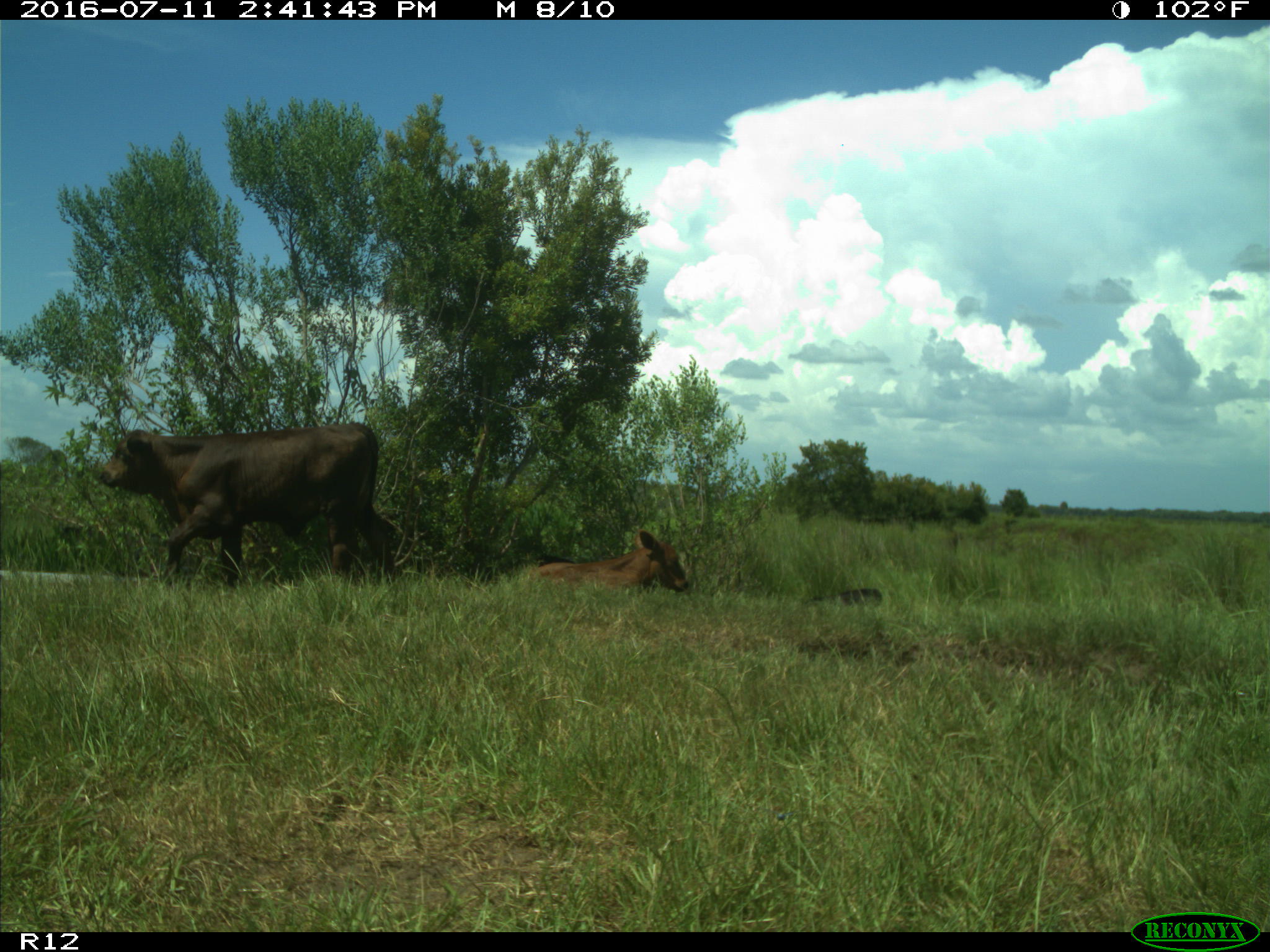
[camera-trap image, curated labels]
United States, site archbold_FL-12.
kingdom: Animalia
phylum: Chordata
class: Mammalia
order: Artiodactyla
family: Bovidae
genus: Bos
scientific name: Bos taurus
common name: domestic cow